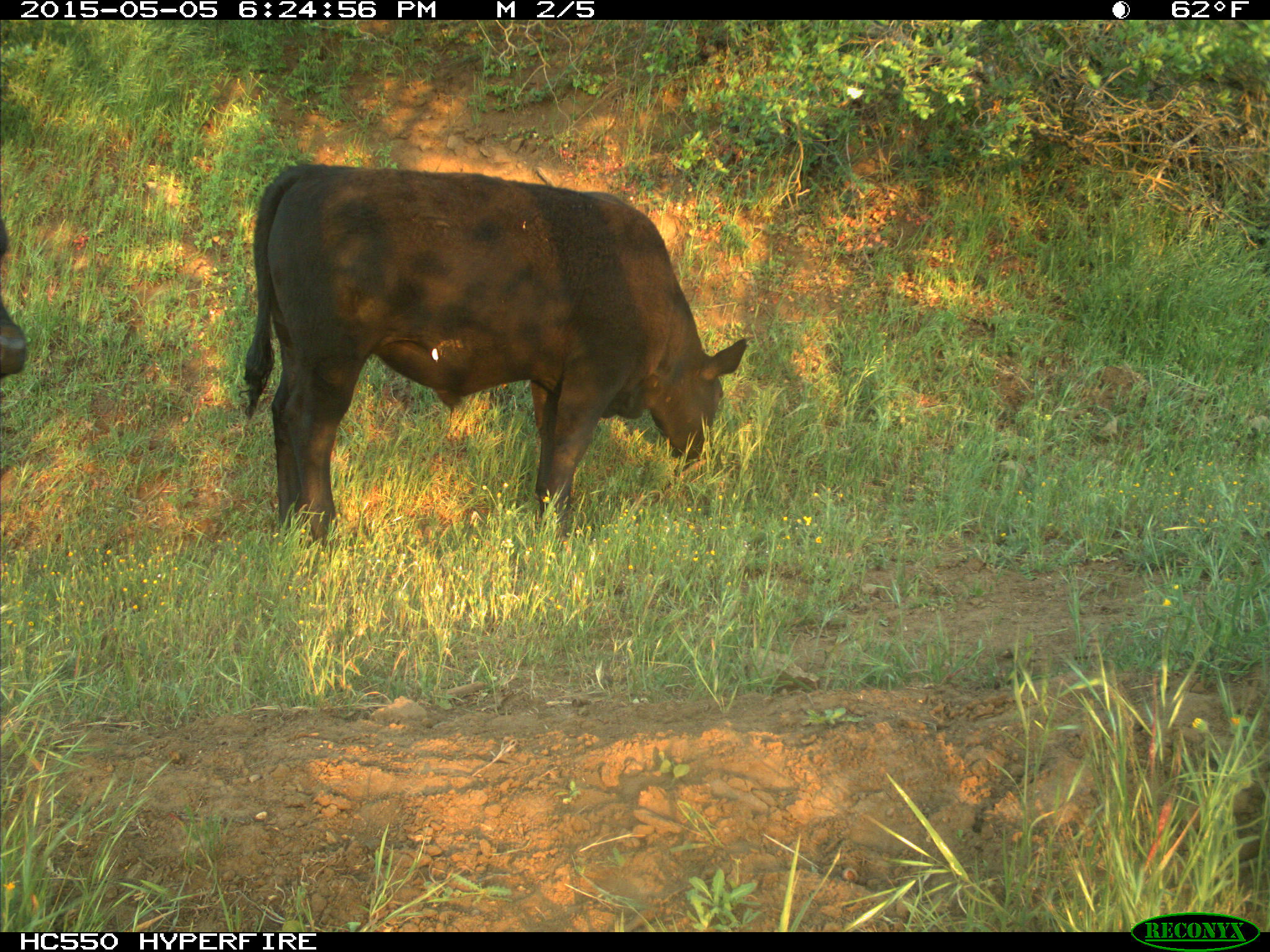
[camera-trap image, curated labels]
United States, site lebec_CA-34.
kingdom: Animalia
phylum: Chordata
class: Mammalia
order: Artiodactyla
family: Bovidae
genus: Bos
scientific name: Bos taurus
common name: domestic cow